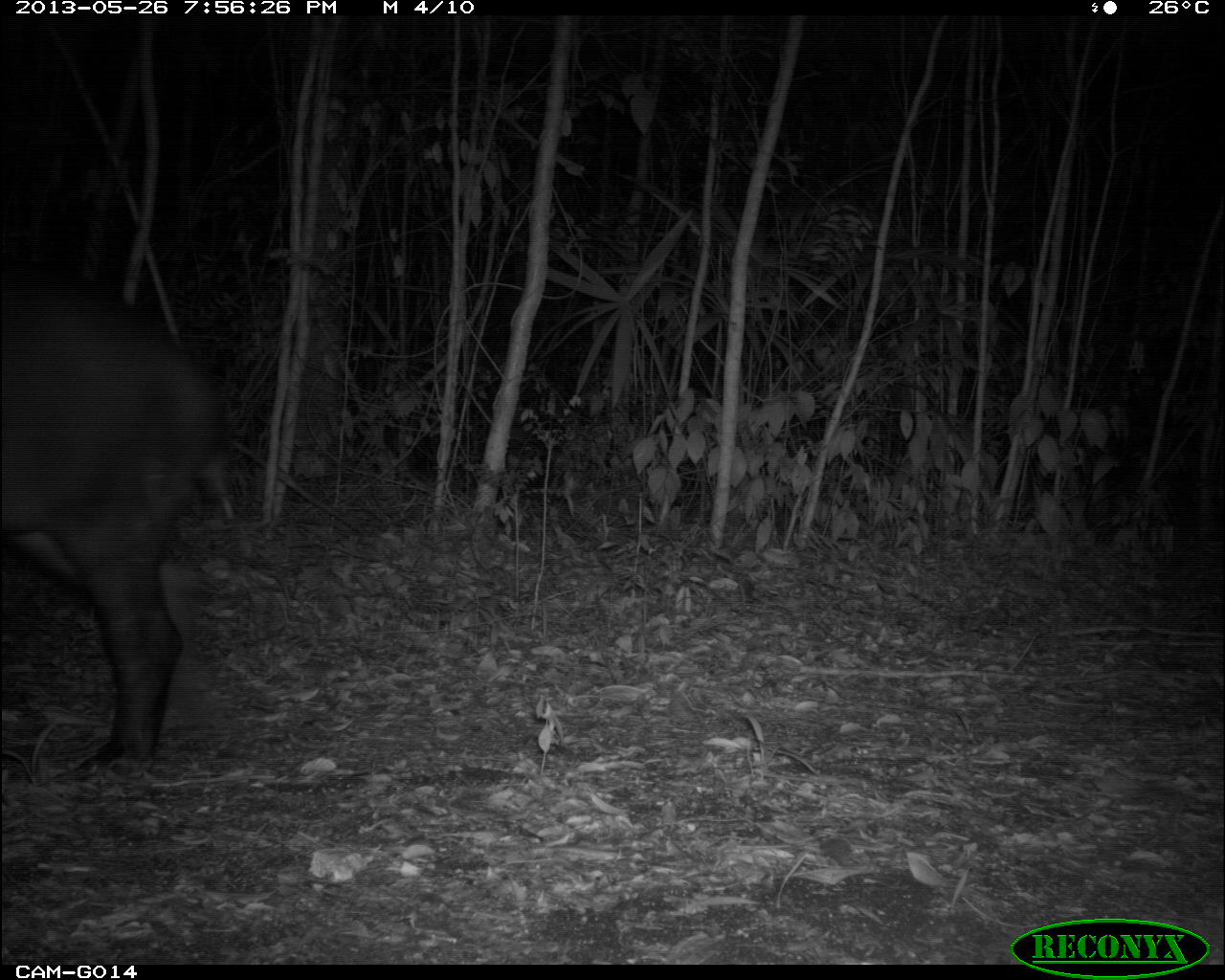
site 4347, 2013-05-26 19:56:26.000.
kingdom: Animalia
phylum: Chordata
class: Mammalia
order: Perissodactyla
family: Tapiridae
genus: Tapirus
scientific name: Tapirus bairdii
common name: baird's tapir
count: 1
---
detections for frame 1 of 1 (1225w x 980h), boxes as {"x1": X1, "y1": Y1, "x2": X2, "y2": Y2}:
tapirus bairdii: {"x1": 0, "y1": 278, "x2": 225, "y2": 784}